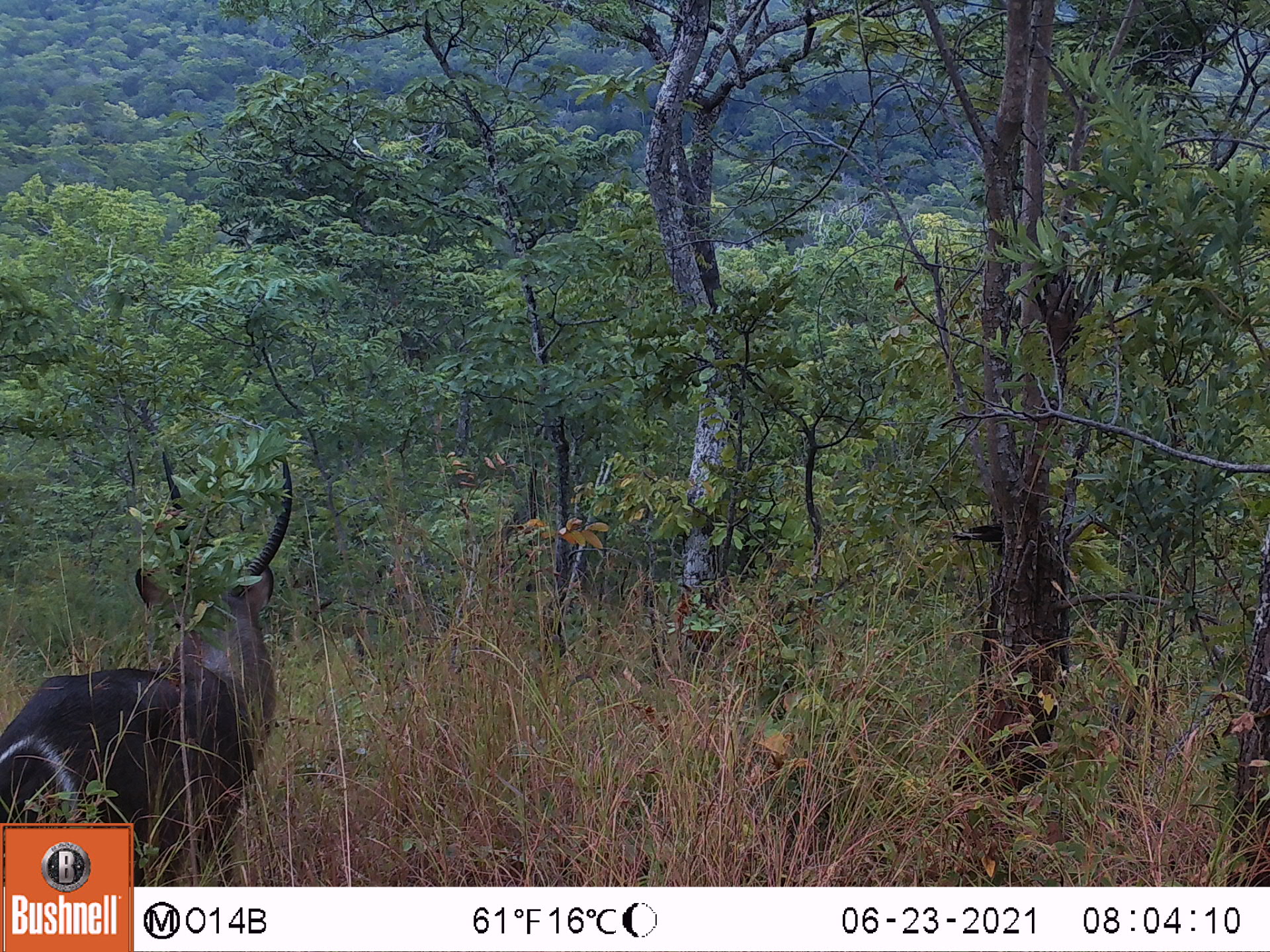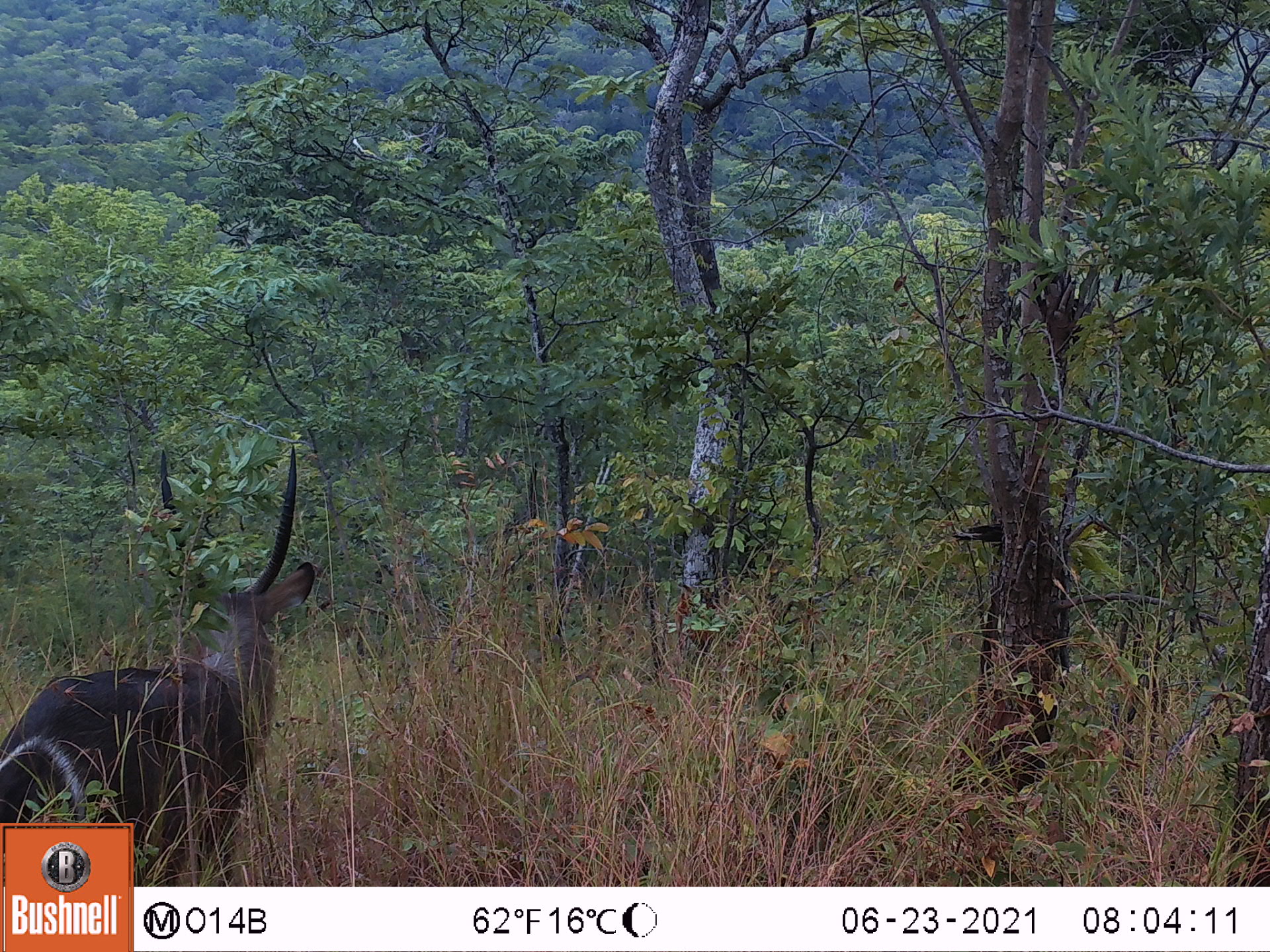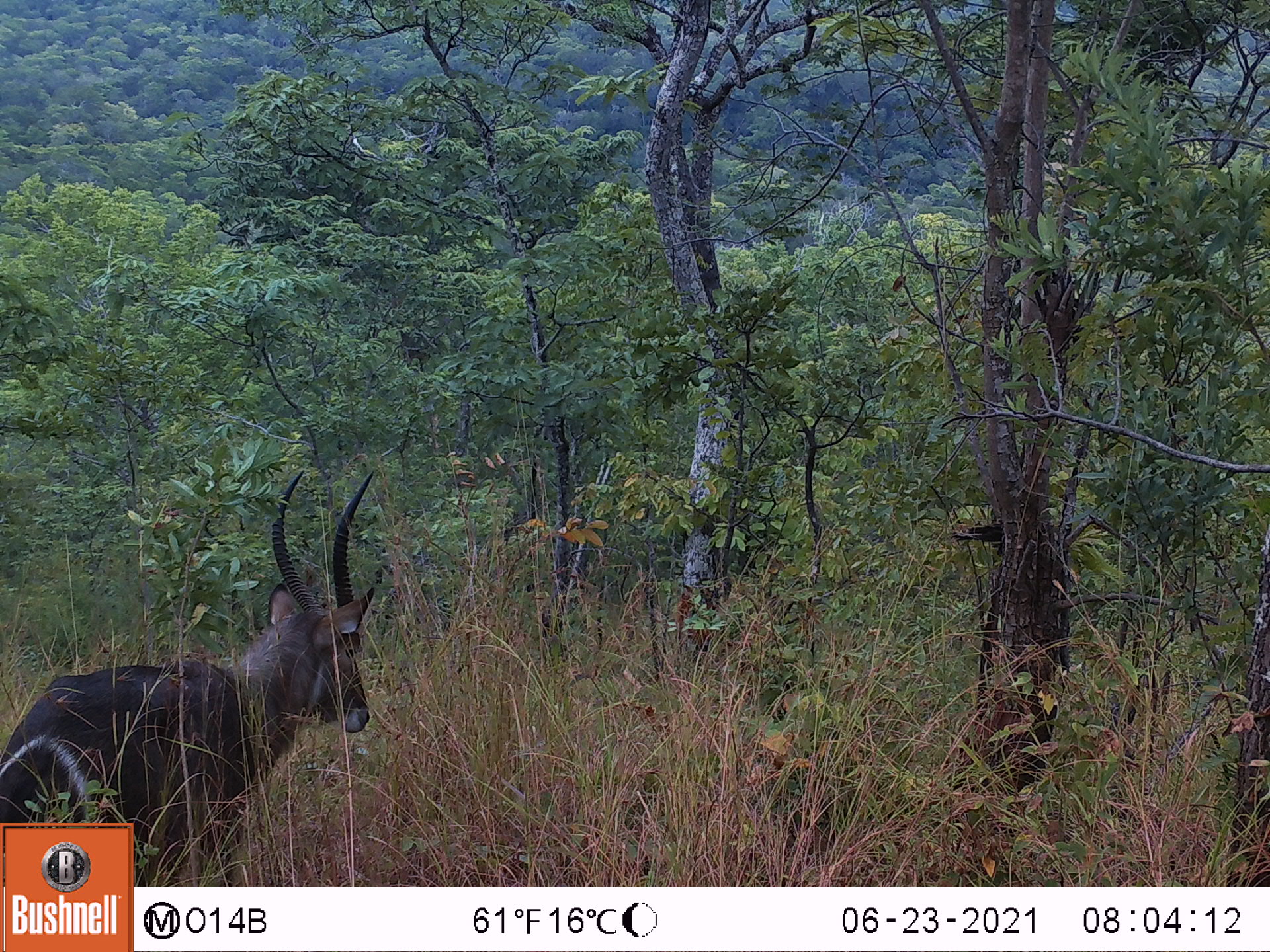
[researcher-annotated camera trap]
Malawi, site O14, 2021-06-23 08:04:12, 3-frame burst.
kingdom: Animalia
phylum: Chordata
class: Mammalia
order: Artiodactyla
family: Bovidae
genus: Kobus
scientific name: Kobus ellipsiprymnus ellipsiprymnus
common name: common waterbuck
Common waterbuck (Kobus ellipsiprymnus ellipsiprymnus), count 1.